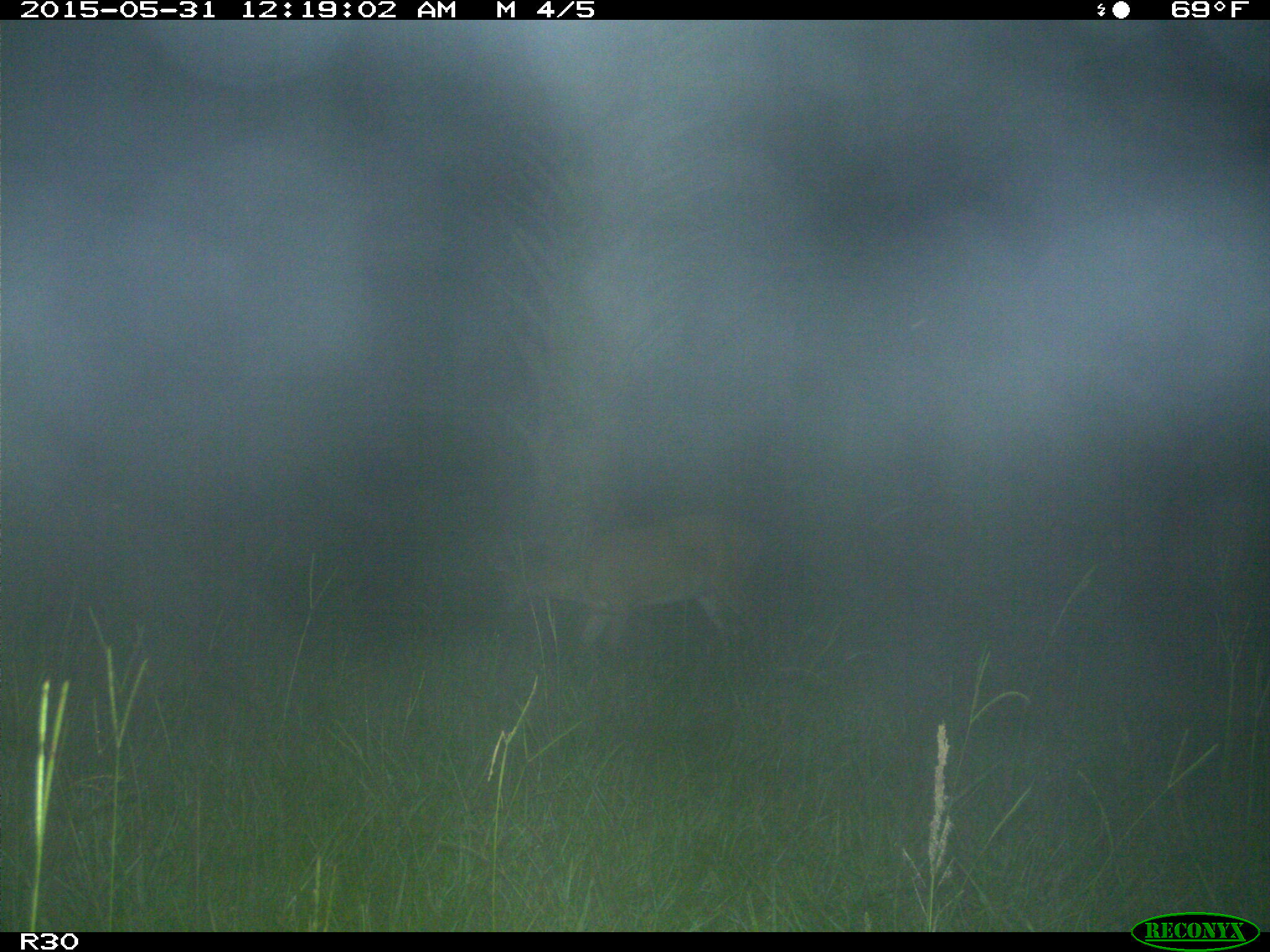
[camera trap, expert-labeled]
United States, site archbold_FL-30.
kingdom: Animalia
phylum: Chordata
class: Mammalia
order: Artiodactyla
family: Cervidae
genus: Odocoileus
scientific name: Odocoileus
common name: deer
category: unidentified deer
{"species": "unidentified deer (deer) (Odocoileus)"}